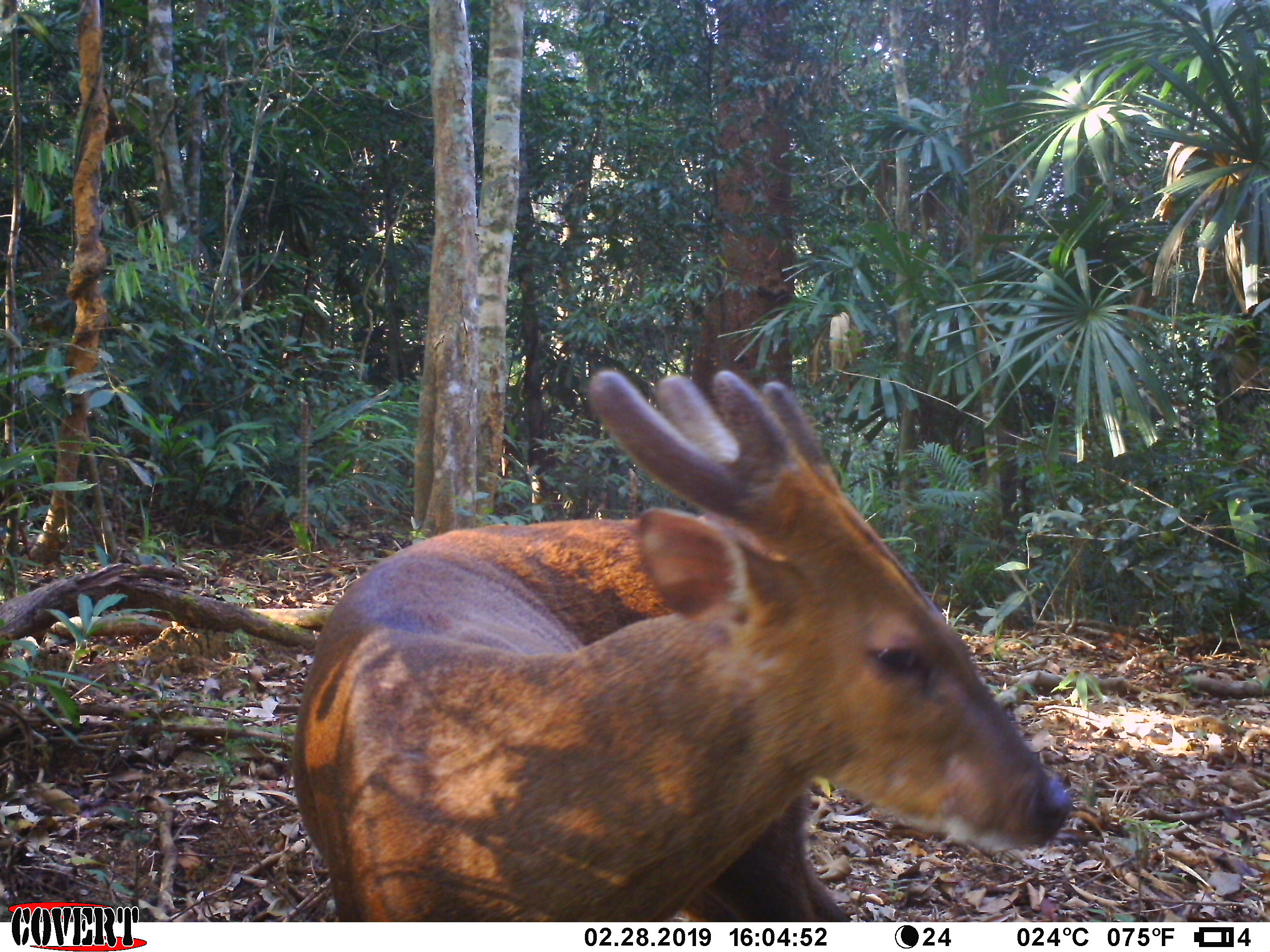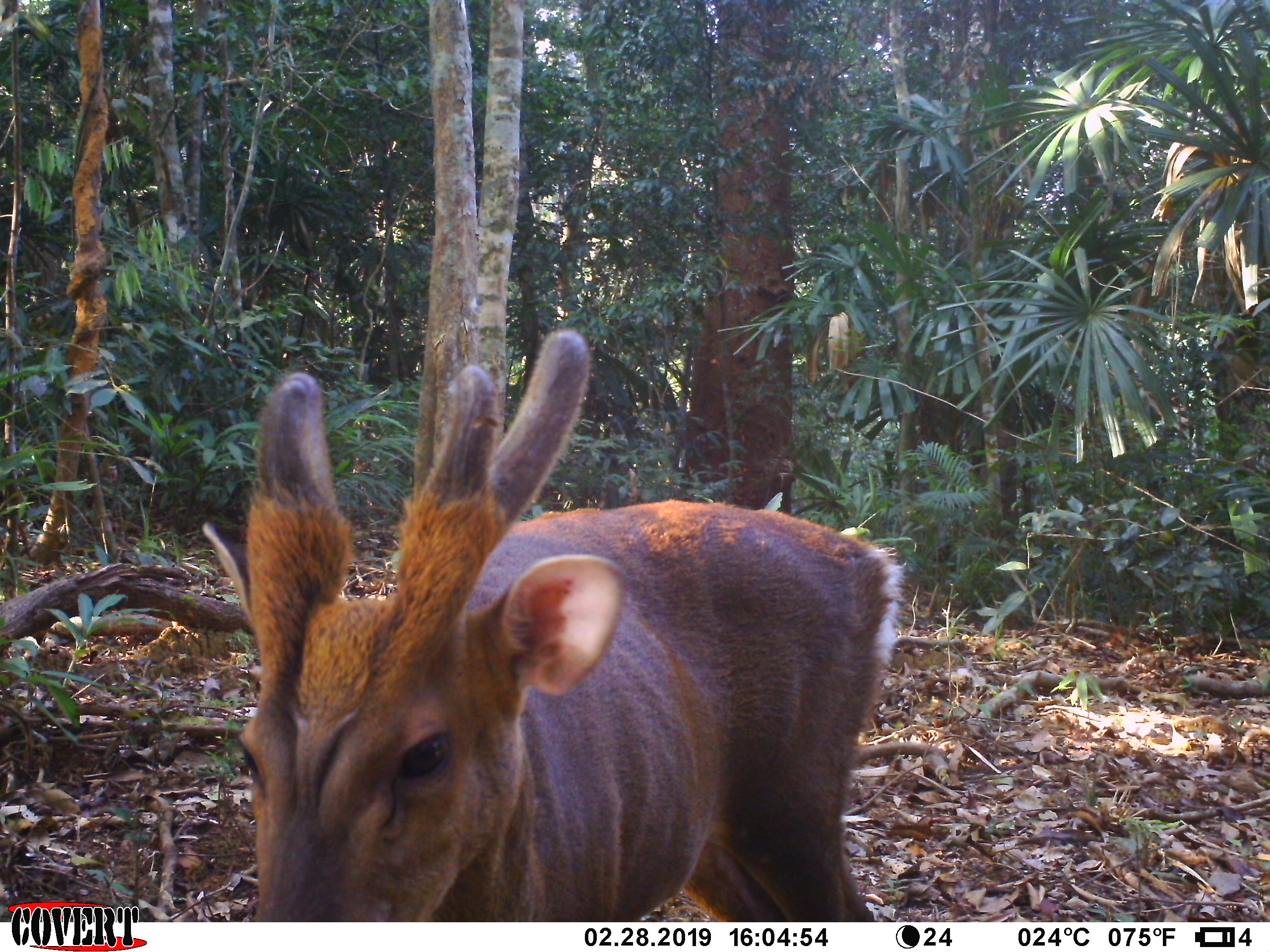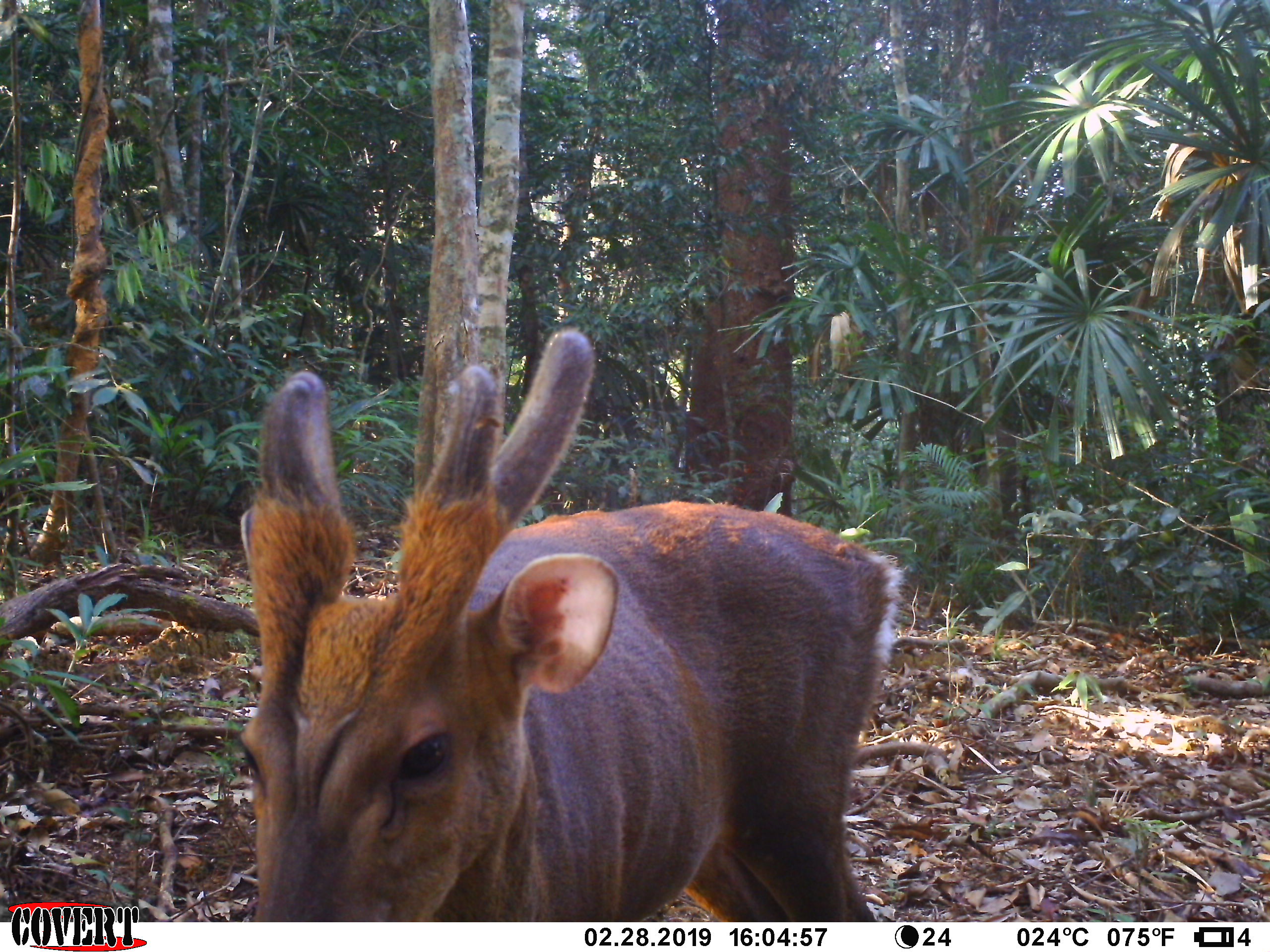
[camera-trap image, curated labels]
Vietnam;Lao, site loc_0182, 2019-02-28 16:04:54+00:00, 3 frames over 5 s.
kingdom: Animalia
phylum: Chordata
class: Mammalia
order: Artiodactyla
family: Cervidae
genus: Muntiacus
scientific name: Muntiacus vuquangensis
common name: large-antlered muntjac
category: large antlered muntjac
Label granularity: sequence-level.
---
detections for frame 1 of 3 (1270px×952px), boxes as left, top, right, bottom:
large antlered muntjac: 291, 368, 1075, 921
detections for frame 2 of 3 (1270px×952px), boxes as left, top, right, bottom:
large antlered muntjac: 199, 326, 905, 920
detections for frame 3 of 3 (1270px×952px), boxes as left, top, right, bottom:
large antlered muntjac: 233, 326, 910, 922